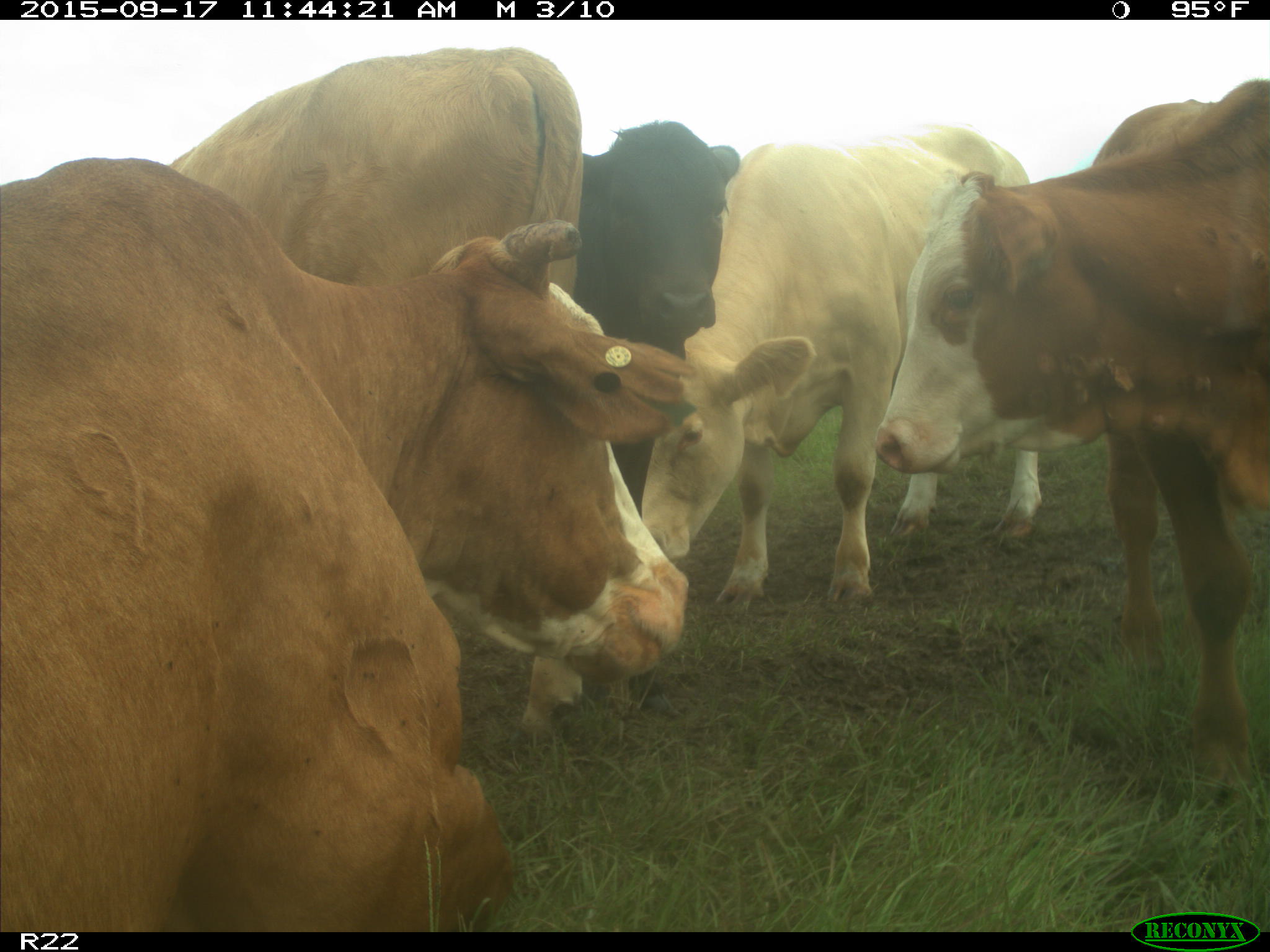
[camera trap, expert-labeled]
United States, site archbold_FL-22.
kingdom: Animalia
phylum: Chordata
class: Mammalia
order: Artiodactyla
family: Bovidae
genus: Bos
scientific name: Bos taurus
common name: domestic cow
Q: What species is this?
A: Bos taurus (domestic cow).